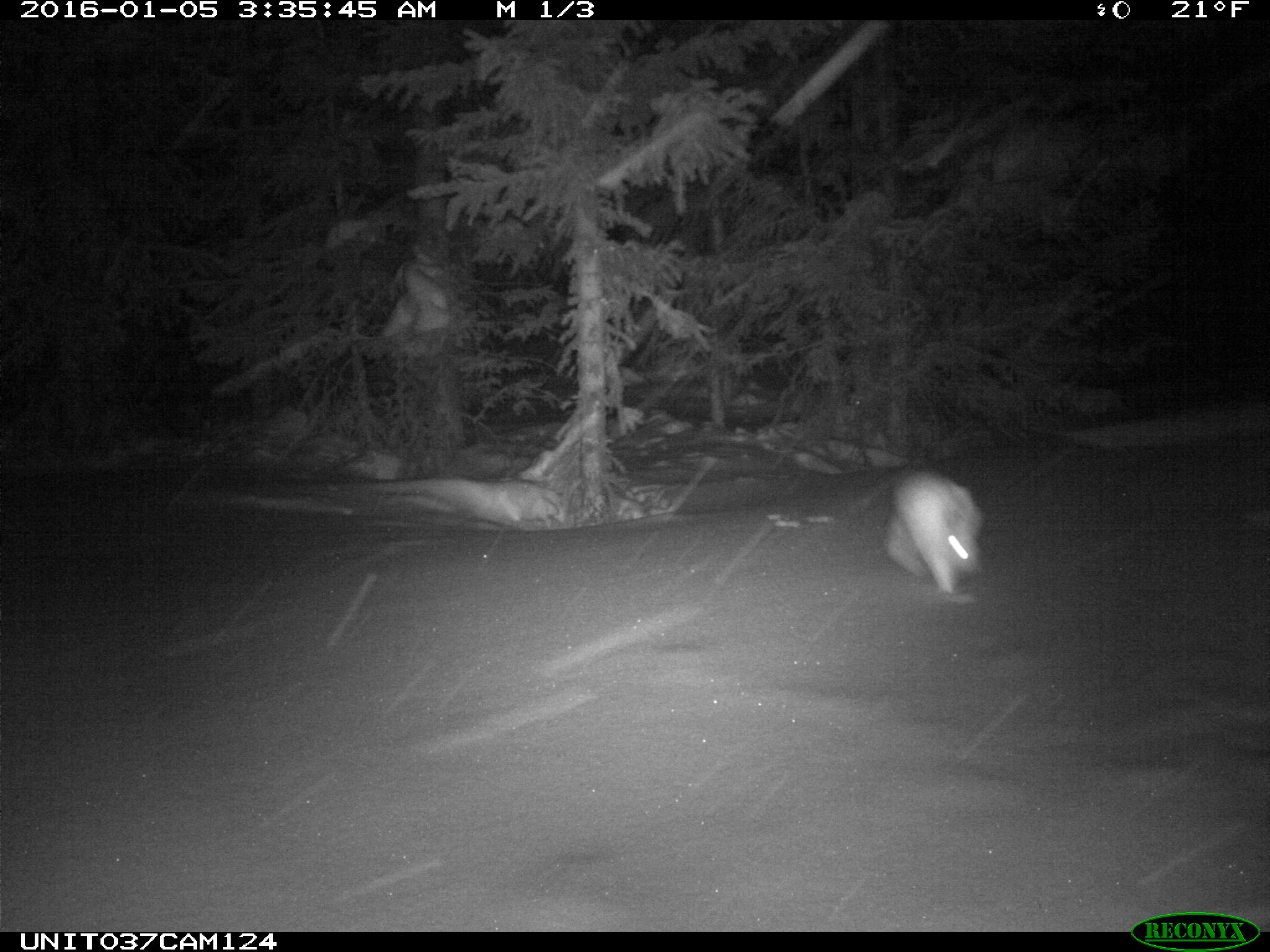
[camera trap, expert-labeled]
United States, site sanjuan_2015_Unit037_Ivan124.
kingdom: Animalia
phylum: Chordata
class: Mammalia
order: Lagomorpha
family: Leporidae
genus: Lepus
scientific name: Lepus americanus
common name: snowshoe hare